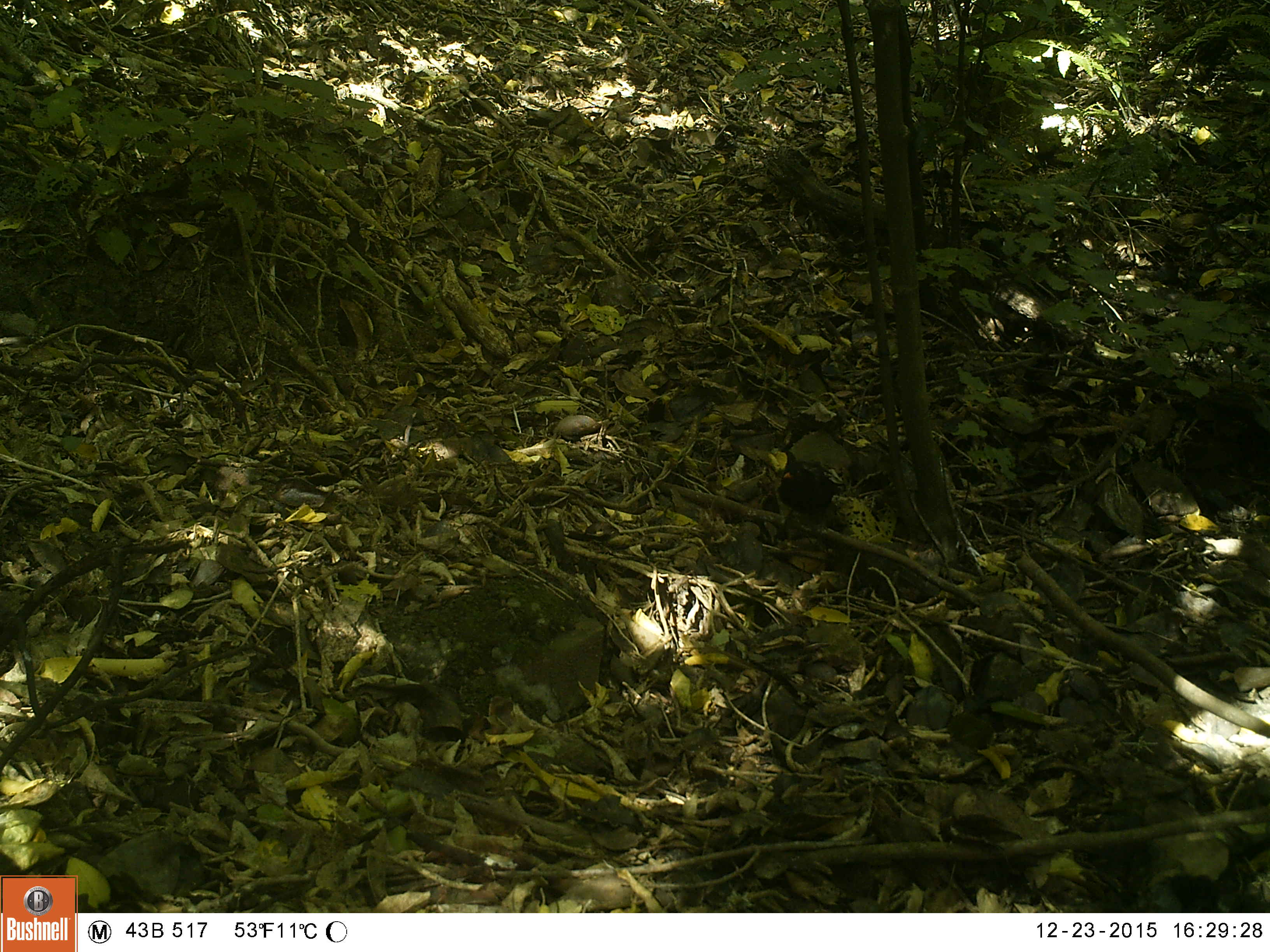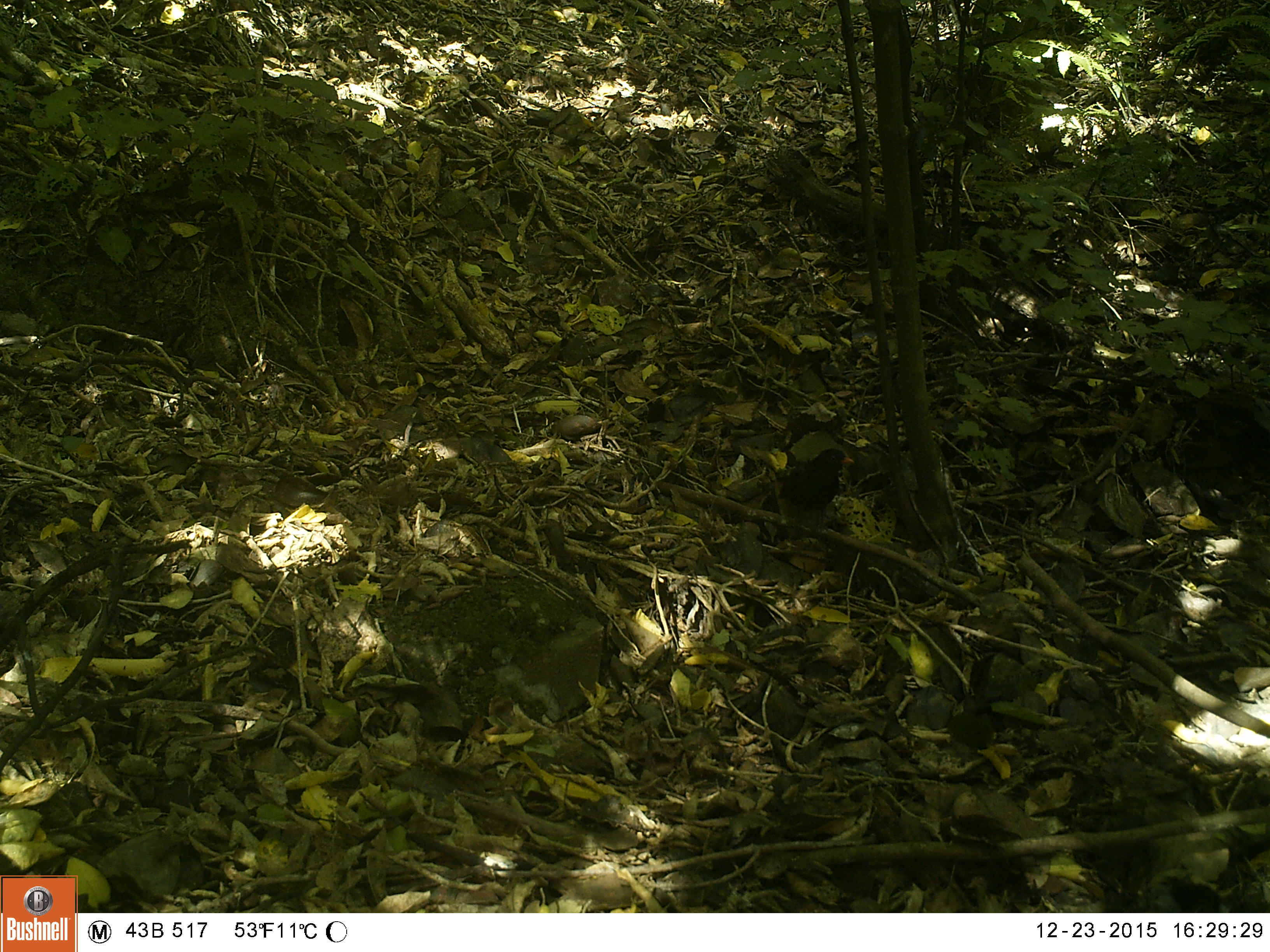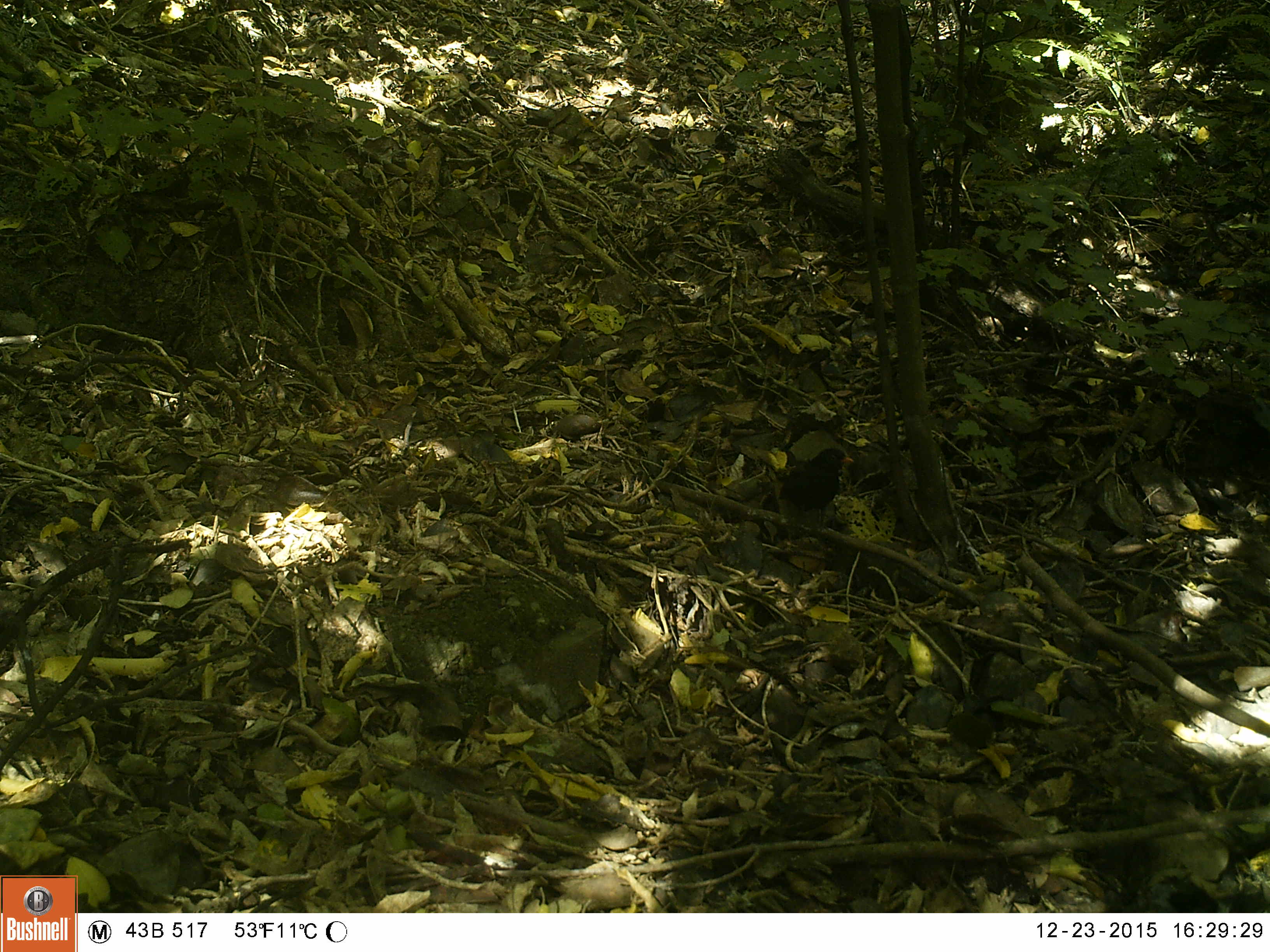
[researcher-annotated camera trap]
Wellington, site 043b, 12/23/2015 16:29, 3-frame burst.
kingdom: Animalia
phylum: Chordata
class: Aves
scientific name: Aves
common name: bird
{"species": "bird (Aves)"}